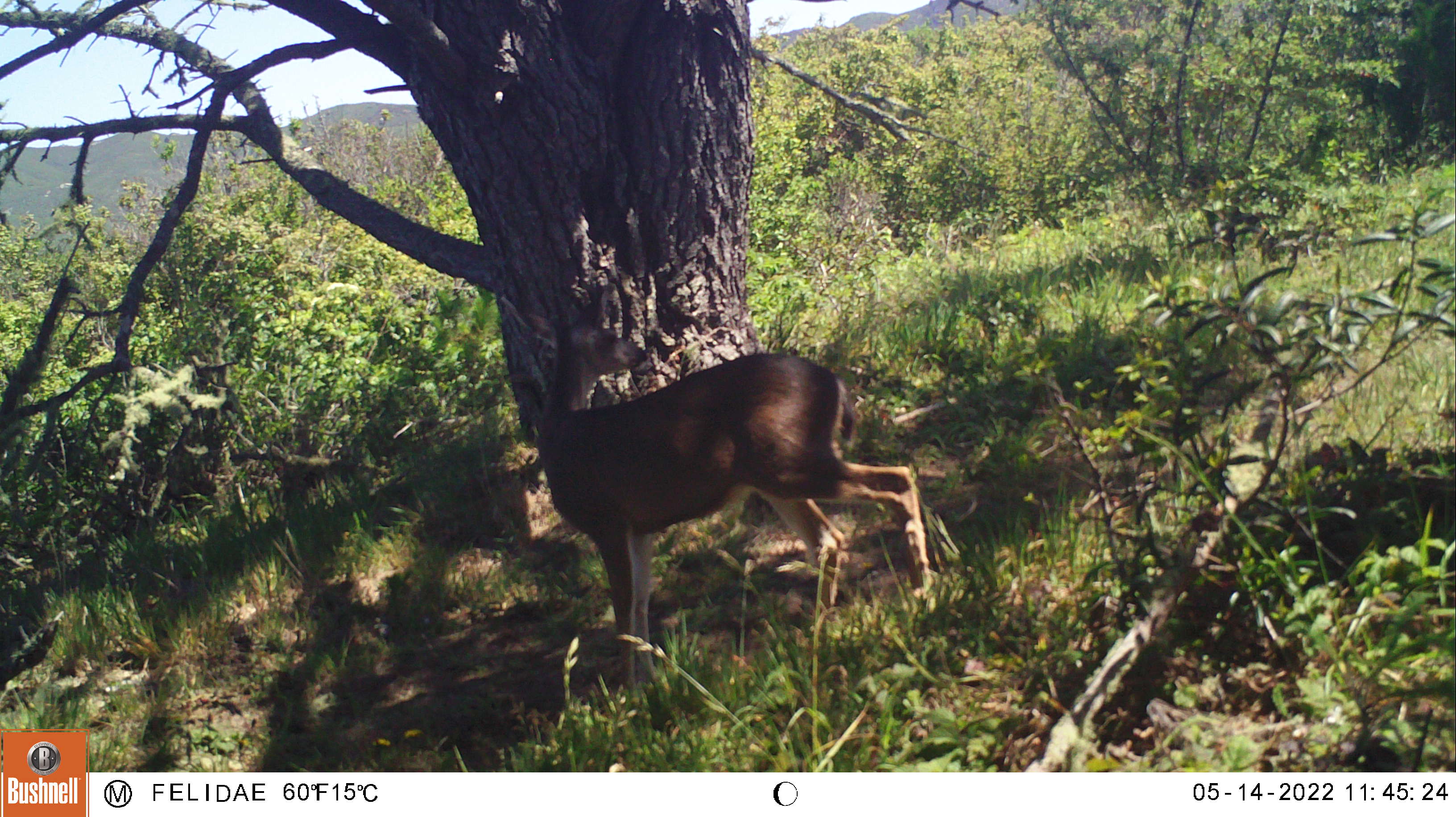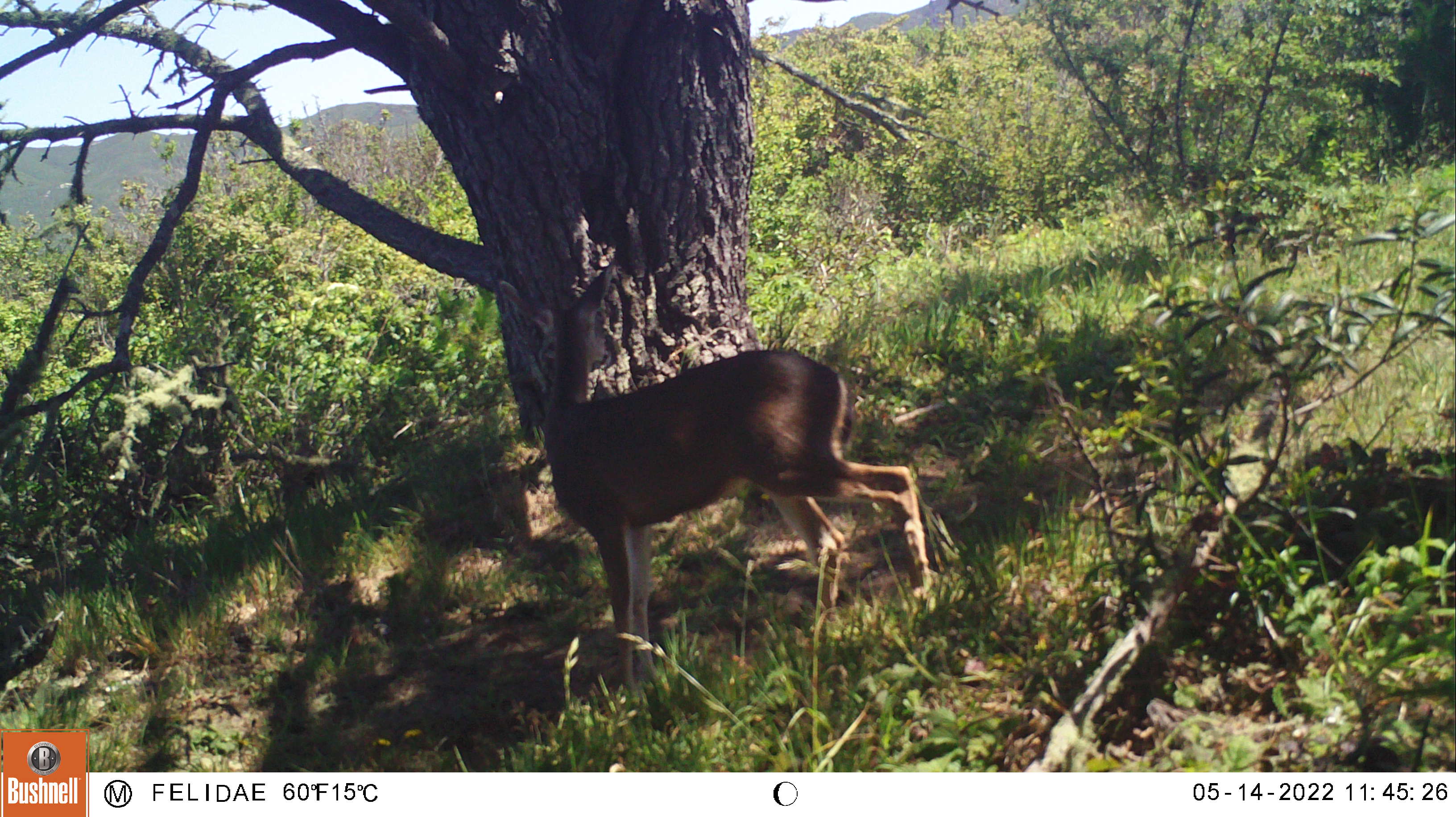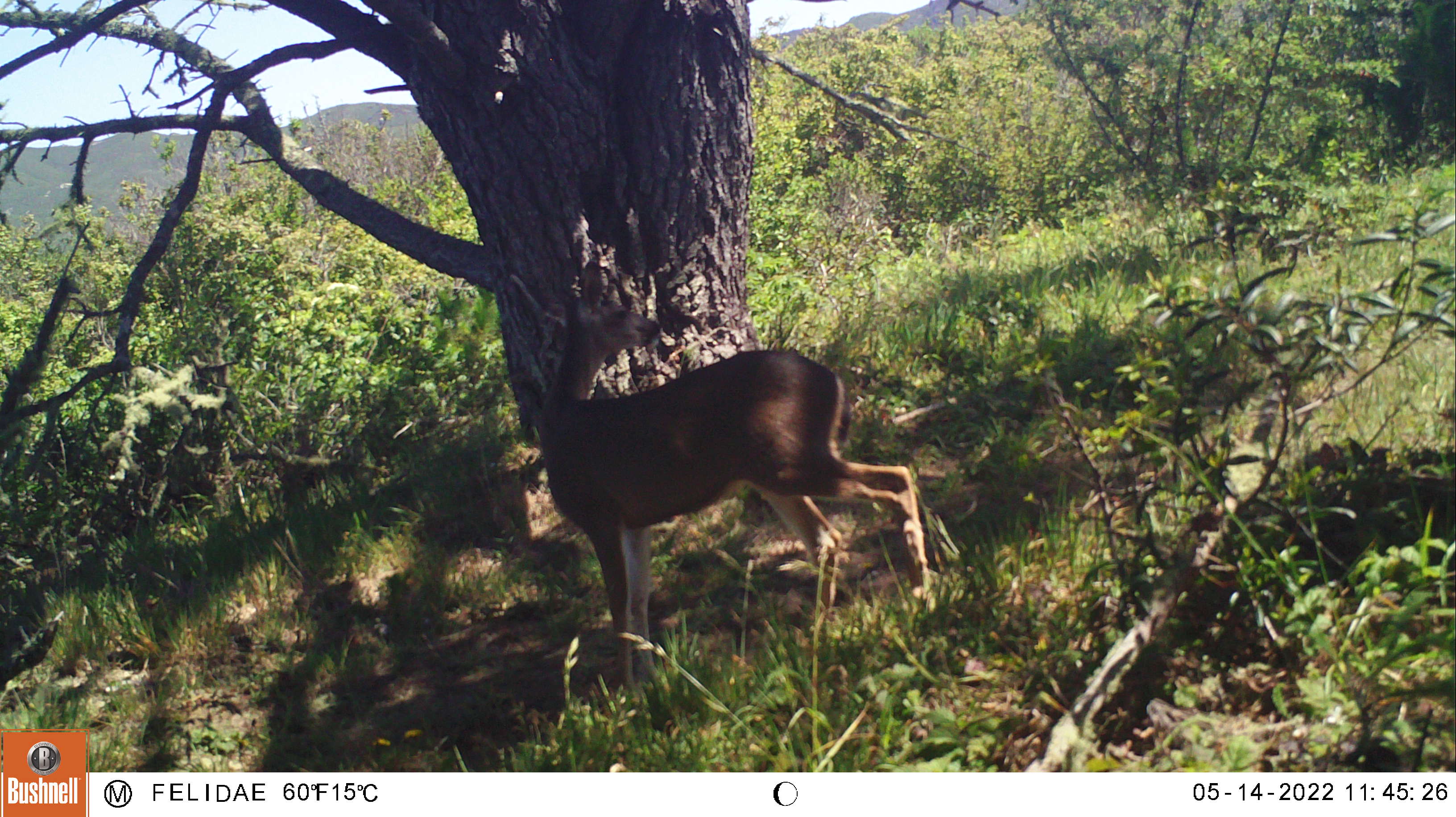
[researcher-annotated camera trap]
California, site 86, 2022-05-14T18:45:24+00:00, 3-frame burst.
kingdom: Animalia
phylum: Chordata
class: Mammalia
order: Artiodactyla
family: Cervidae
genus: Odocoileus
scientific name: Odocoileus hemionus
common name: mule deer